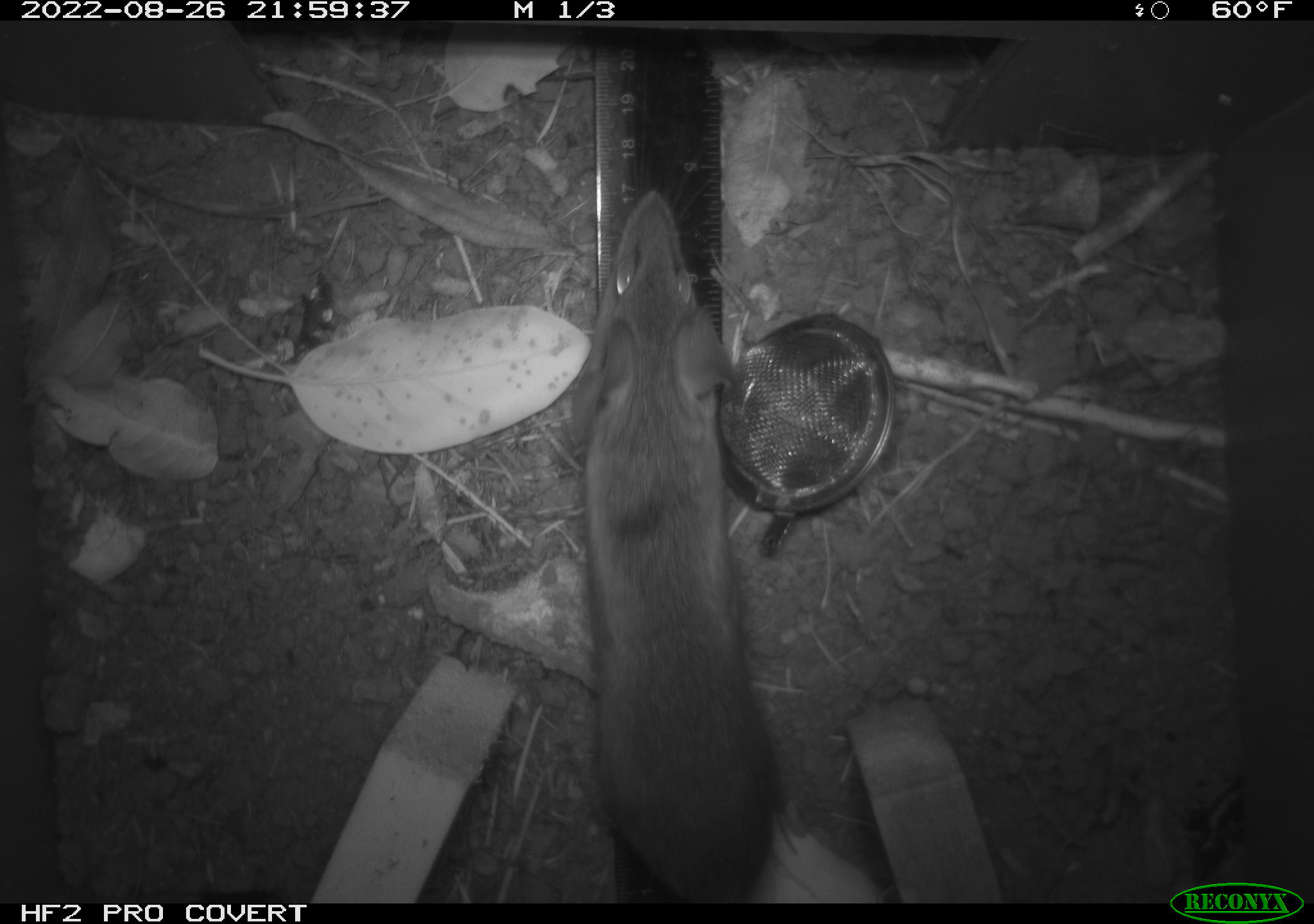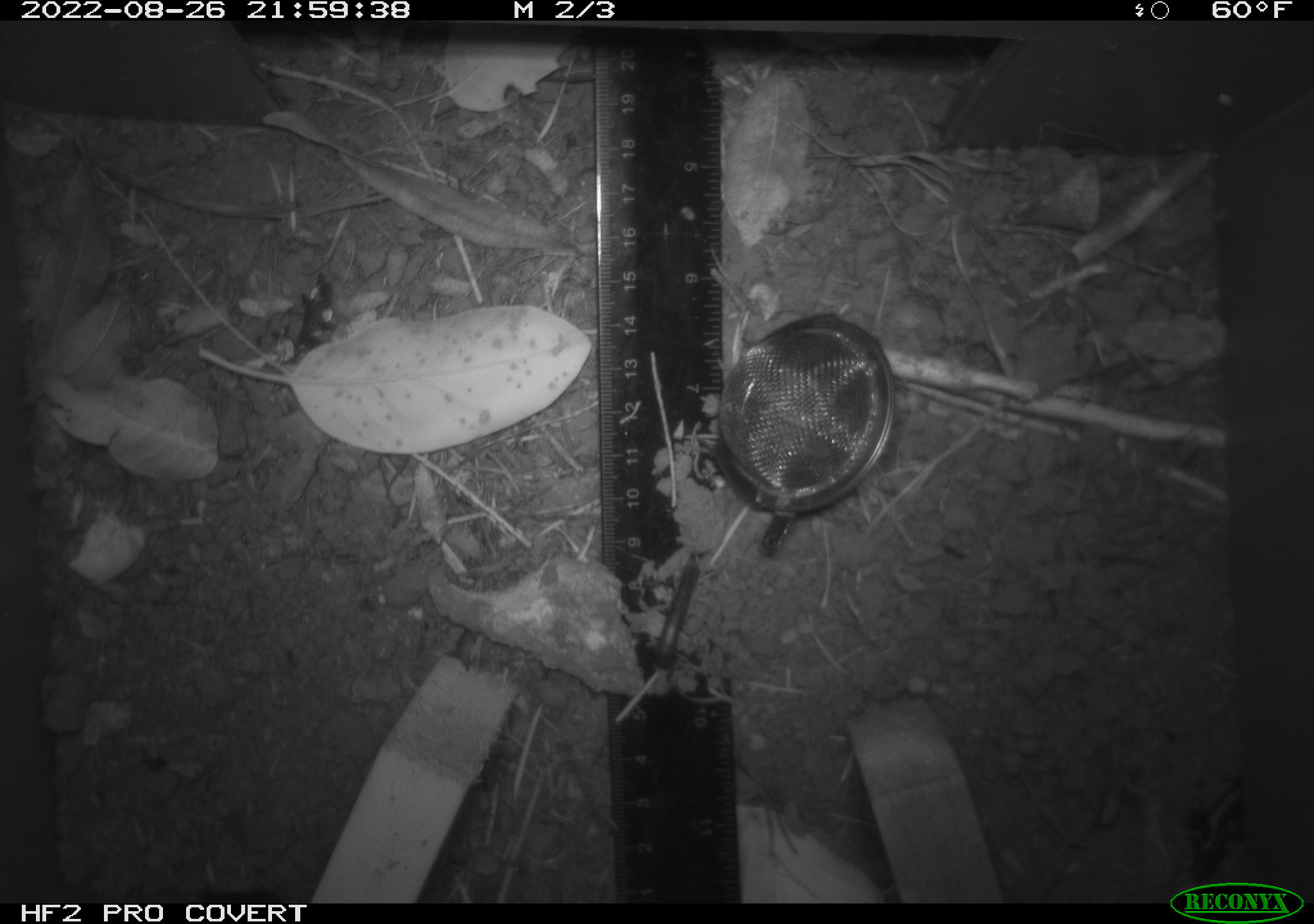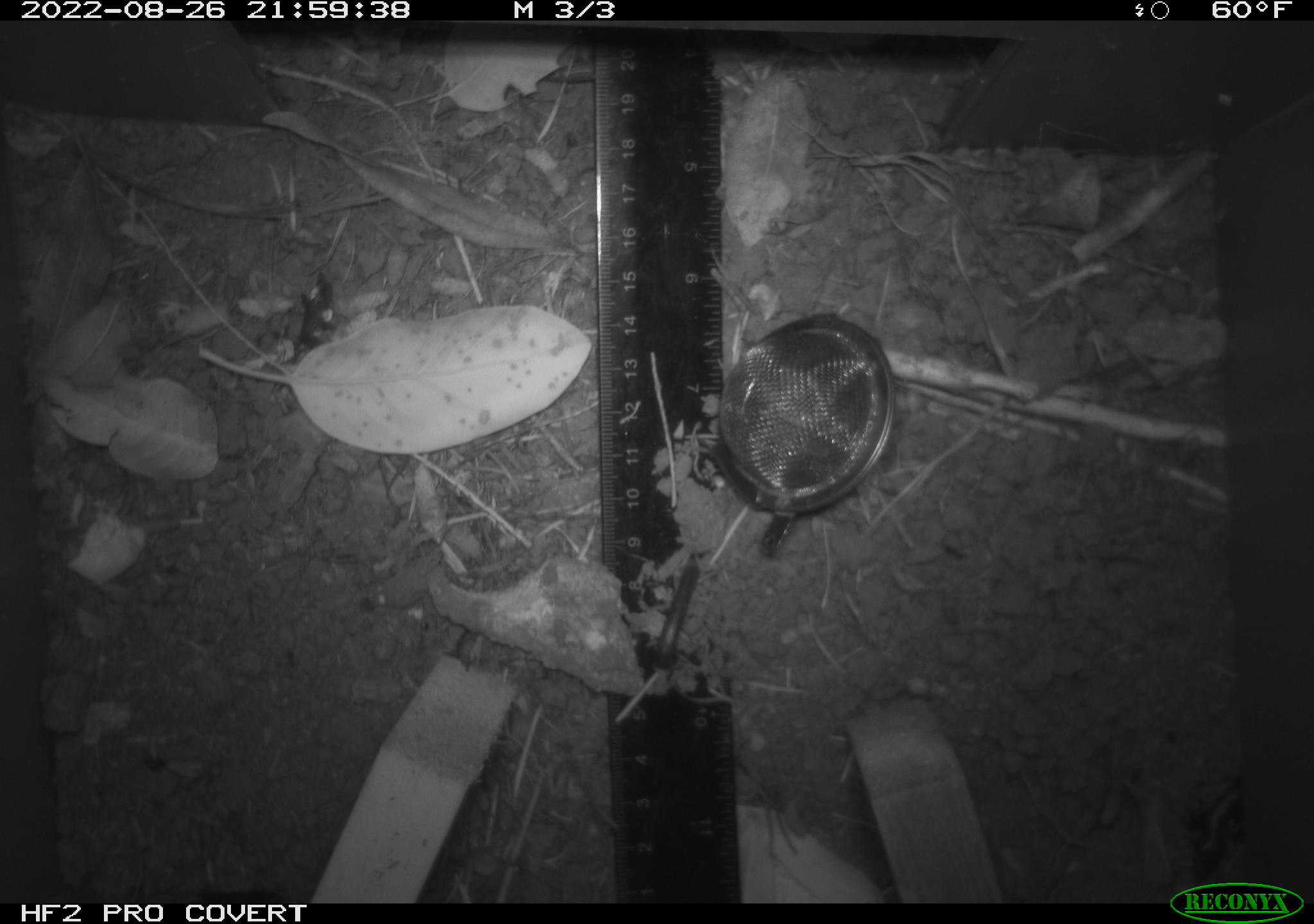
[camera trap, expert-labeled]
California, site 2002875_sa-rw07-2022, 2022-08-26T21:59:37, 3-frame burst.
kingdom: Animalia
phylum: Chordata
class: Mammalia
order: Rodentia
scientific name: Rodentia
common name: mouse species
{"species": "mouse species (Rodentia)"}